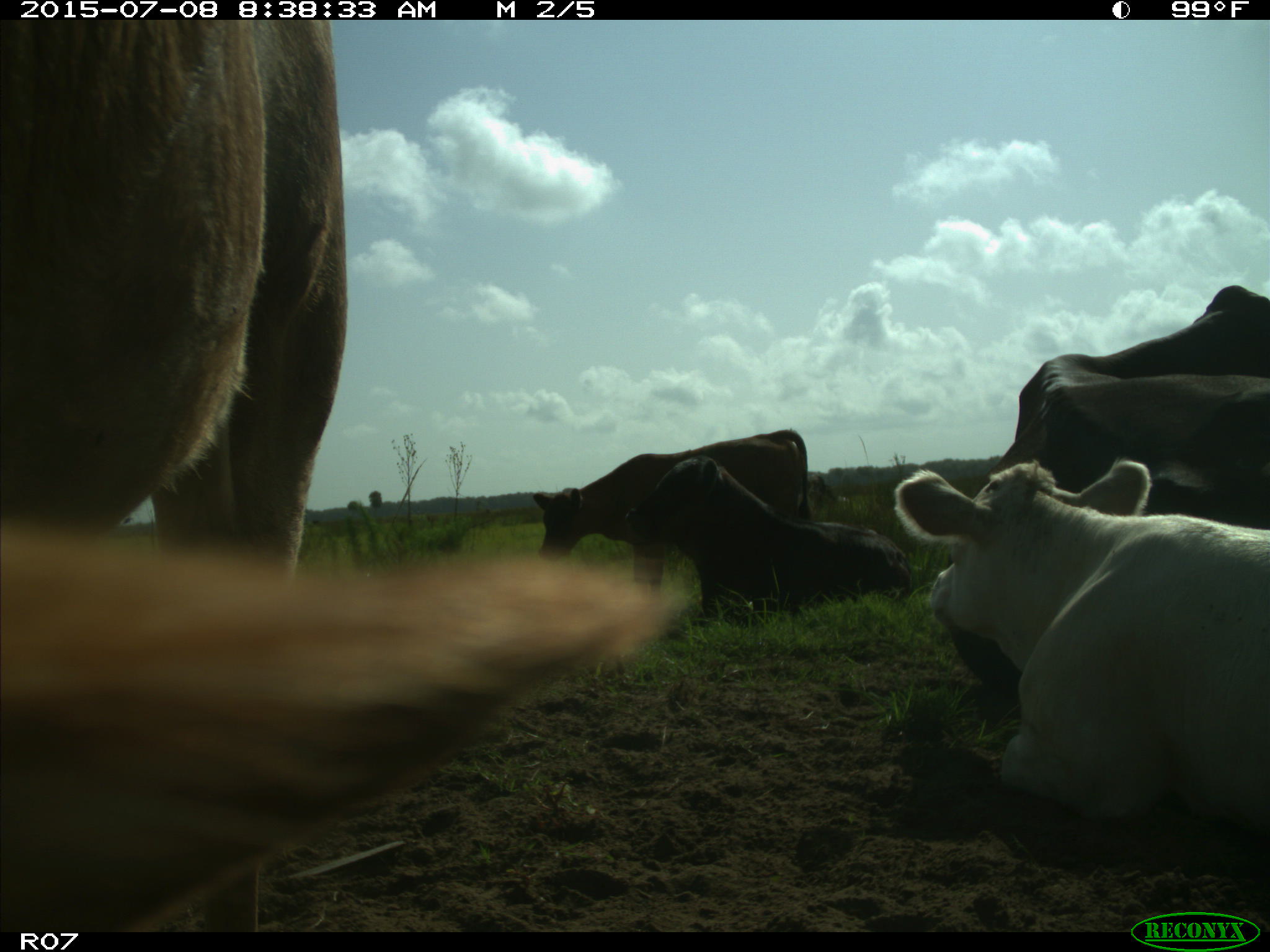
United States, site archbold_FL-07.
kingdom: Animalia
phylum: Chordata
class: Mammalia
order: Artiodactyla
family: Bovidae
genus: Bos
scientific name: Bos taurus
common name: domestic cow